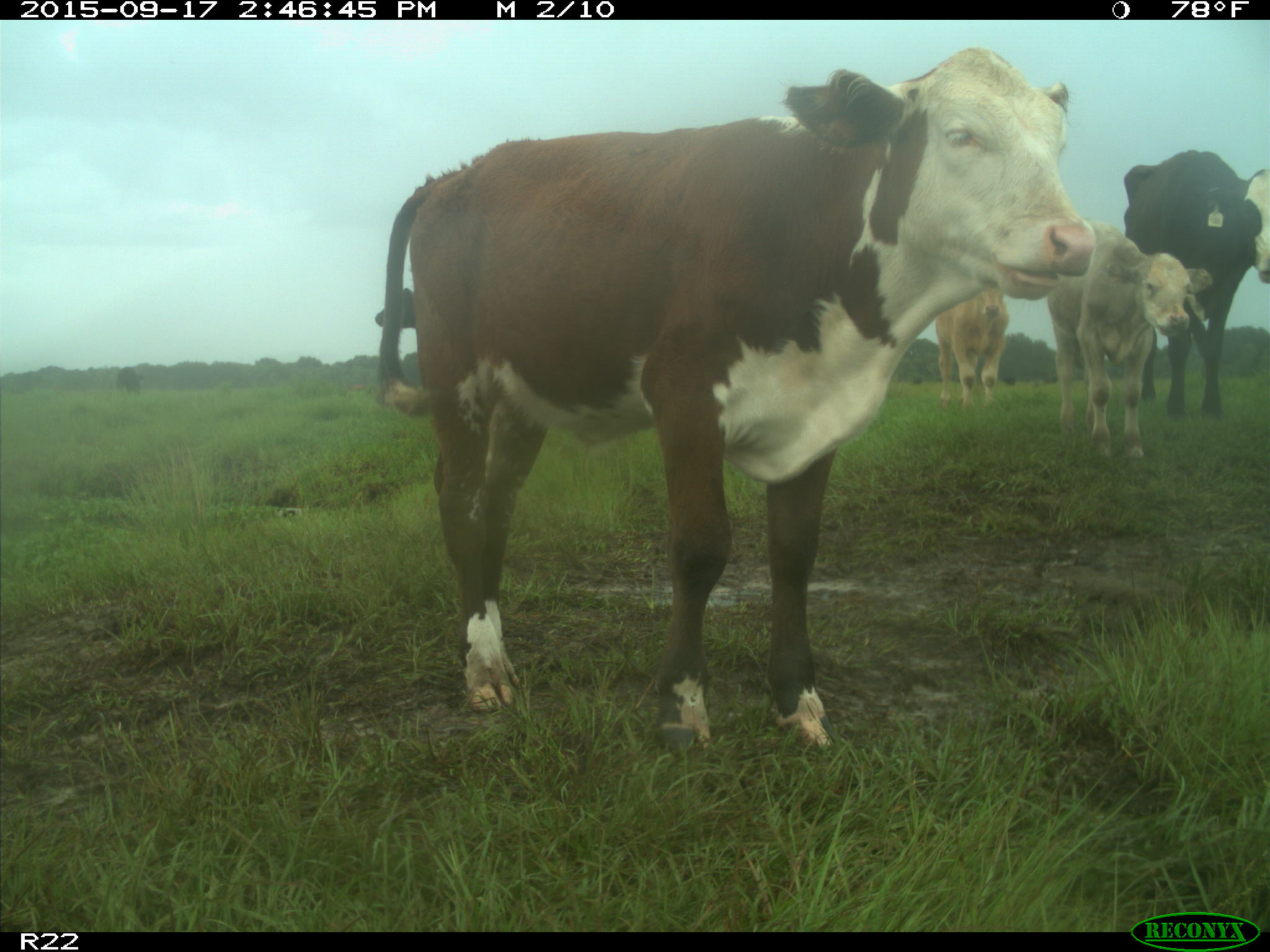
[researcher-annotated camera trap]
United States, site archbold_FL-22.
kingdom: Animalia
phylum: Chordata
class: Mammalia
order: Artiodactyla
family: Bovidae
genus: Bos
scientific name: Bos taurus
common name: domestic cow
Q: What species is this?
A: Bos taurus (domestic cow).